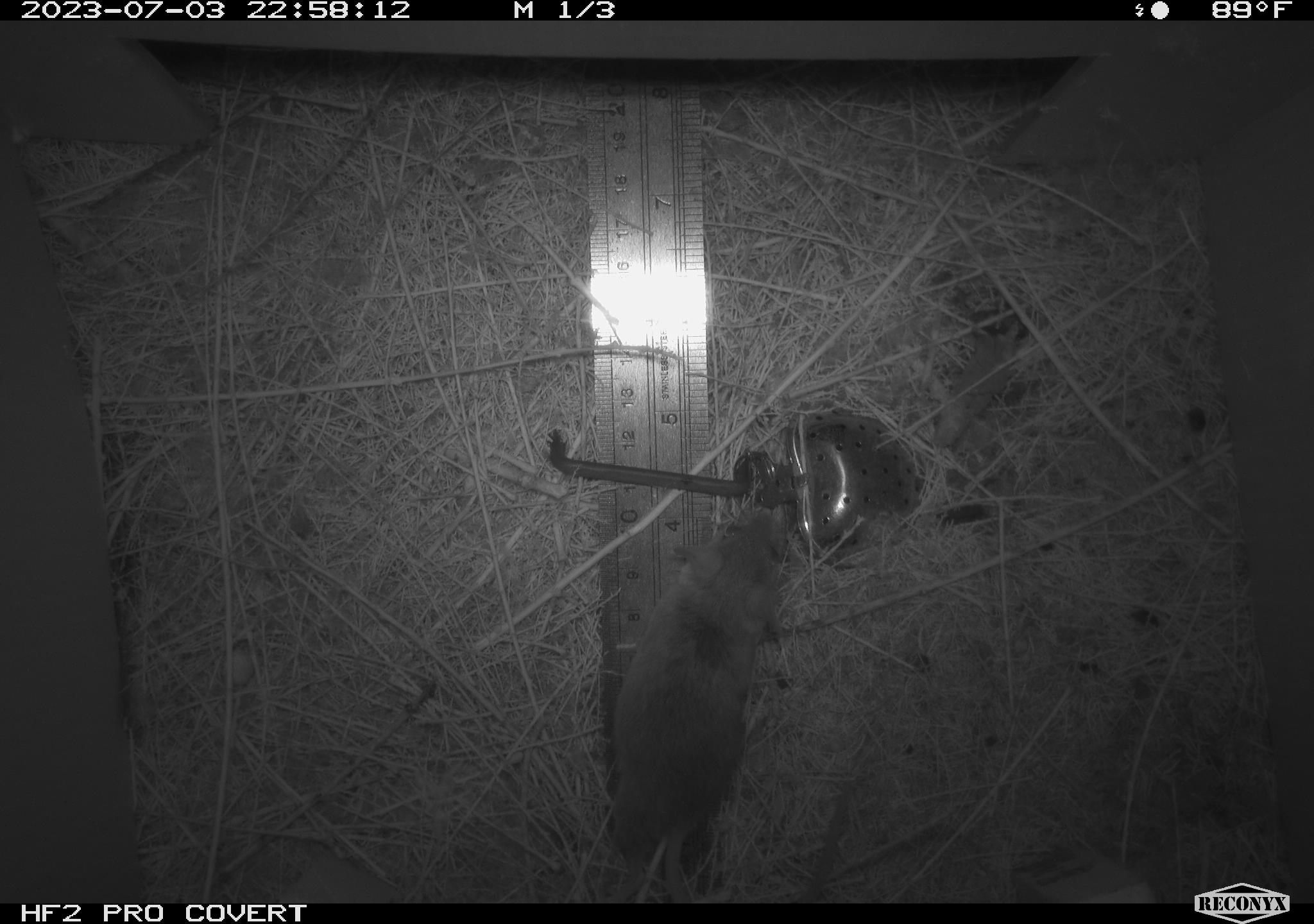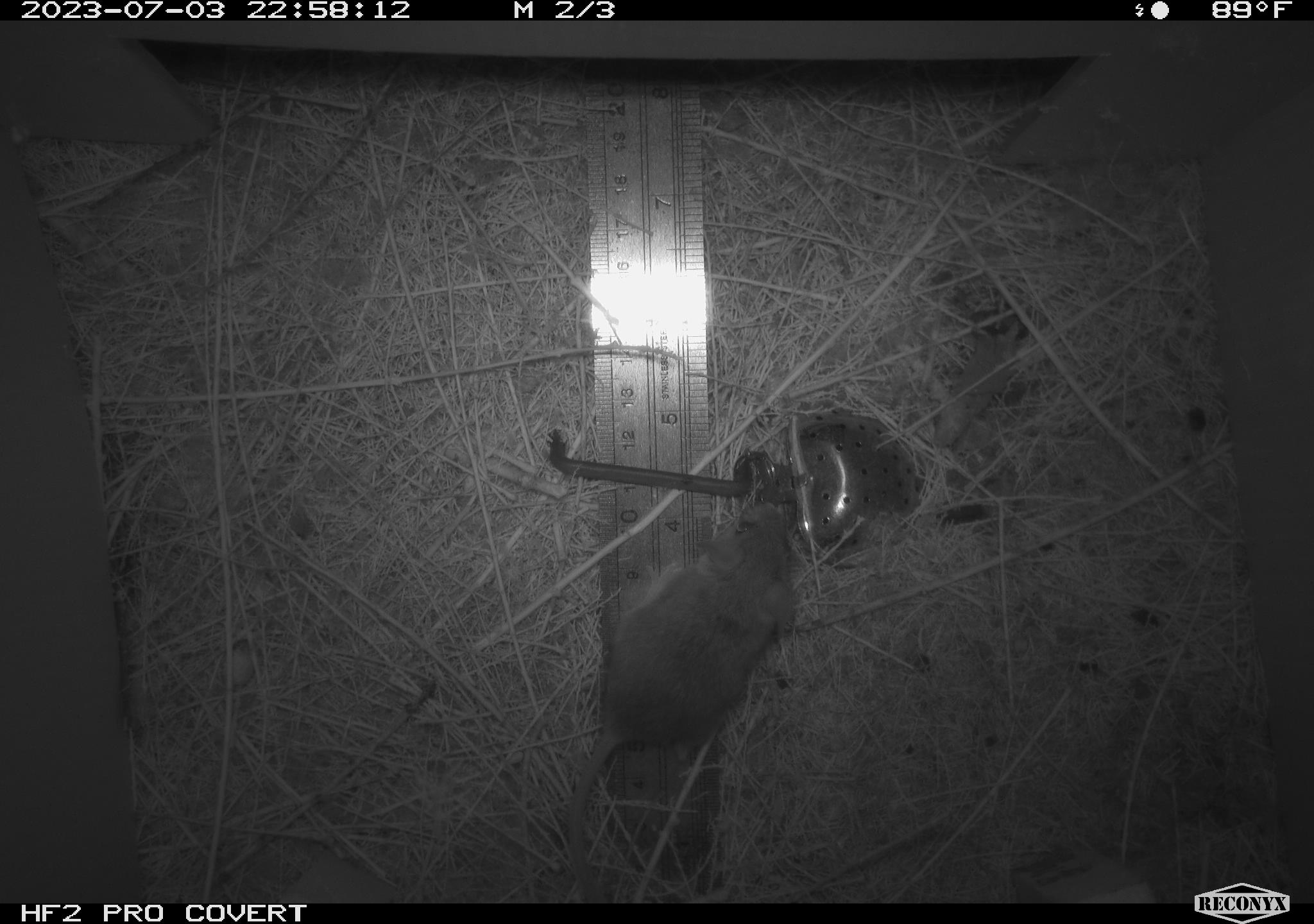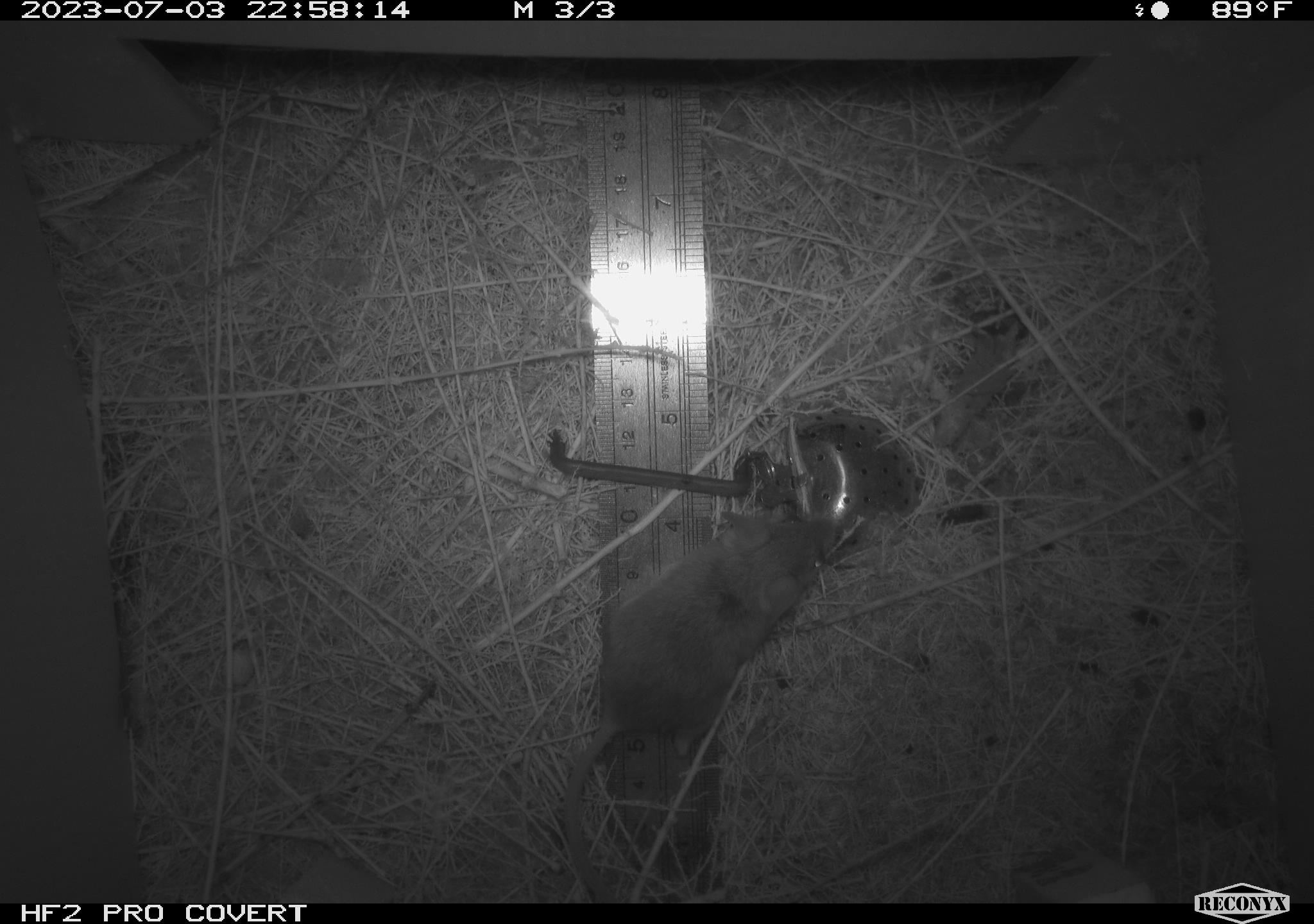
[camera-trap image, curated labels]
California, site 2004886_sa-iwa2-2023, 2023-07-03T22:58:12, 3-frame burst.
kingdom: Animalia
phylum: Chordata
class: Mammalia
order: Rodentia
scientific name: Rodentia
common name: mouse species